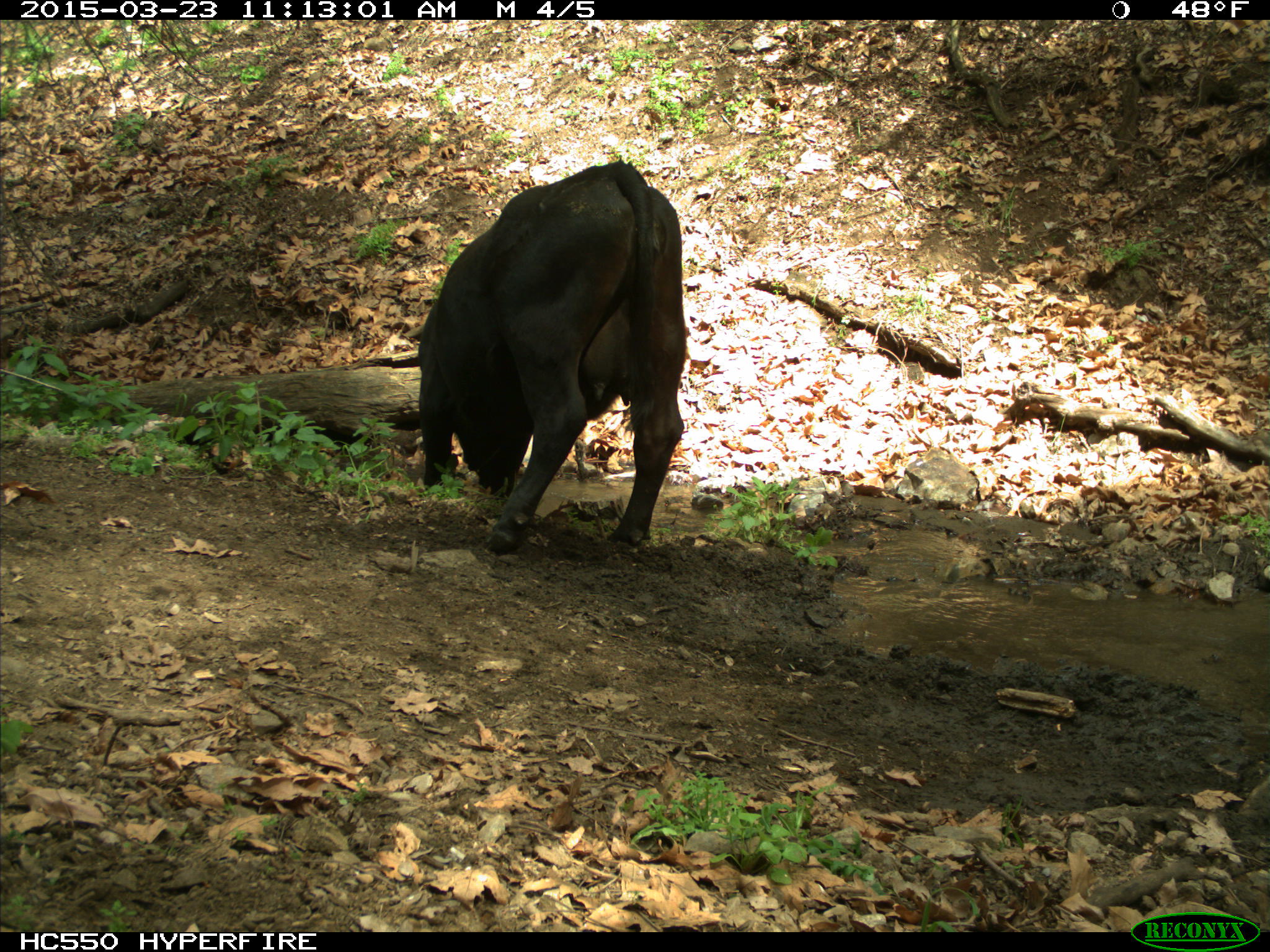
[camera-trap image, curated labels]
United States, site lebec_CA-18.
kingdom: Animalia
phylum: Chordata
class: Mammalia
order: Artiodactyla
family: Bovidae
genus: Bos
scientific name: Bos taurus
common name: domestic cow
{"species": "Bos taurus (domestic cow)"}